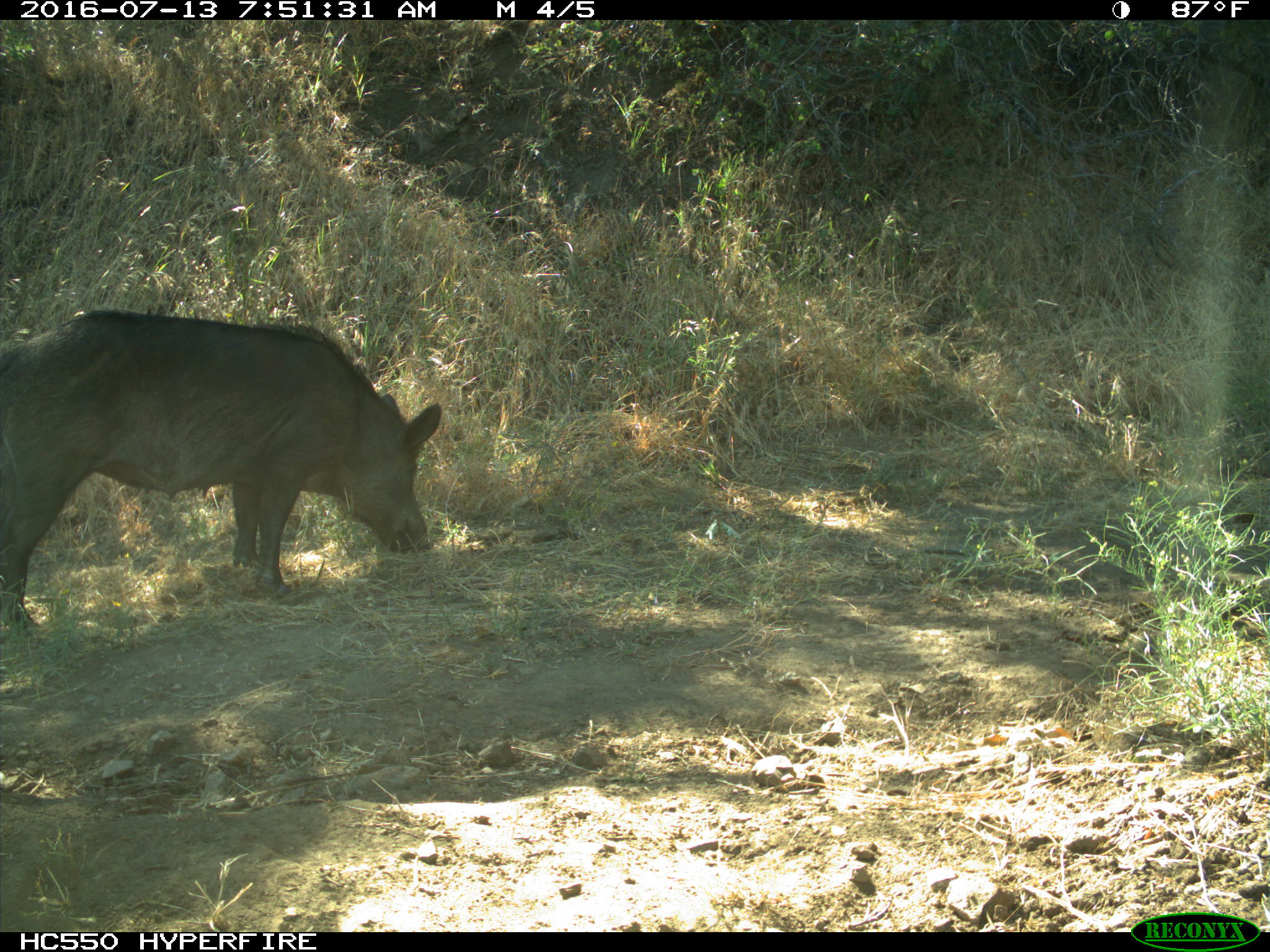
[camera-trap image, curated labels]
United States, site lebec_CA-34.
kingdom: Animalia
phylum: Chordata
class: Mammalia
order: Artiodactyla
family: Suidae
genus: Sus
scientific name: Sus scrofa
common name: wild boar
Sus scrofa (wild boar).